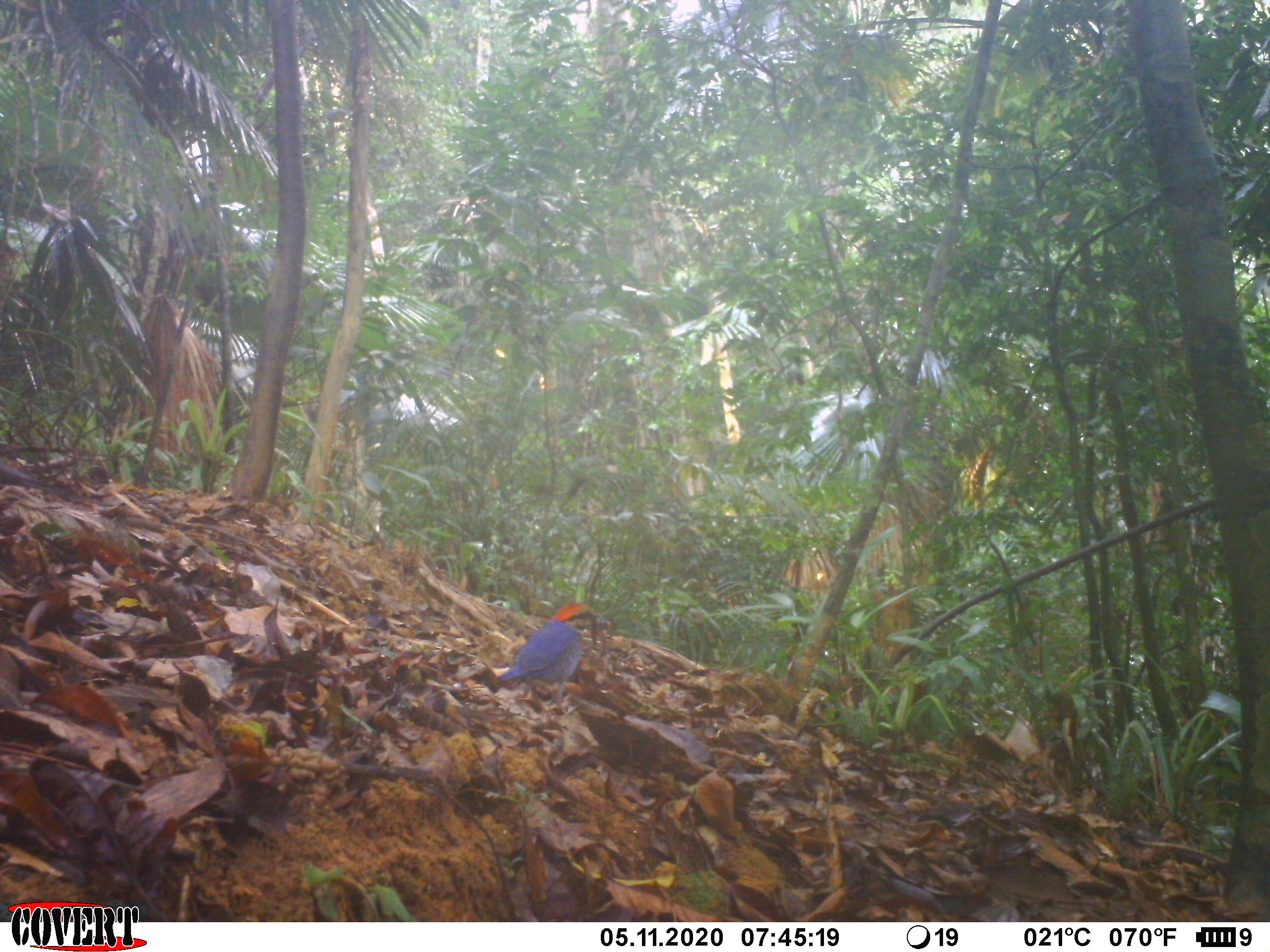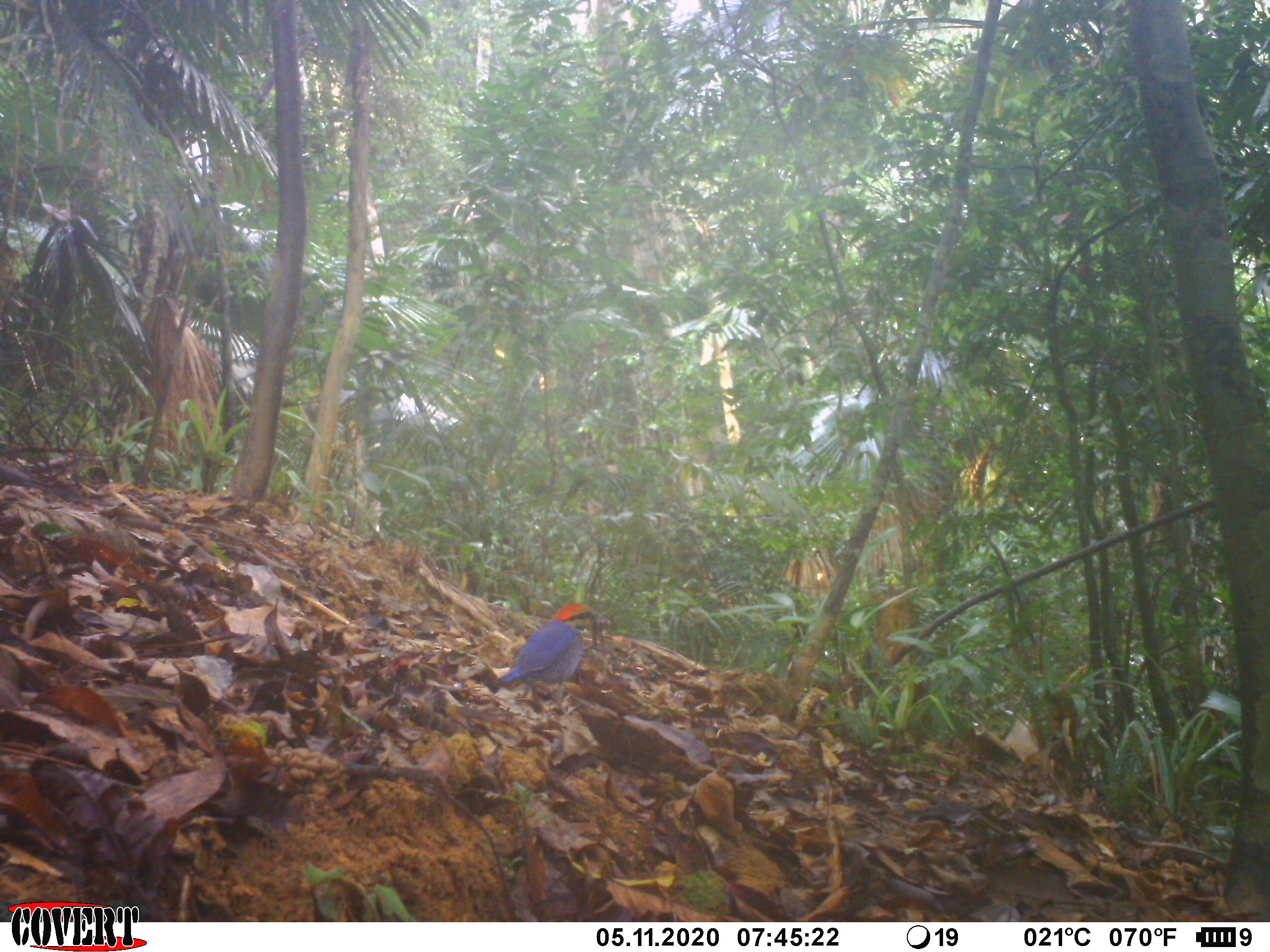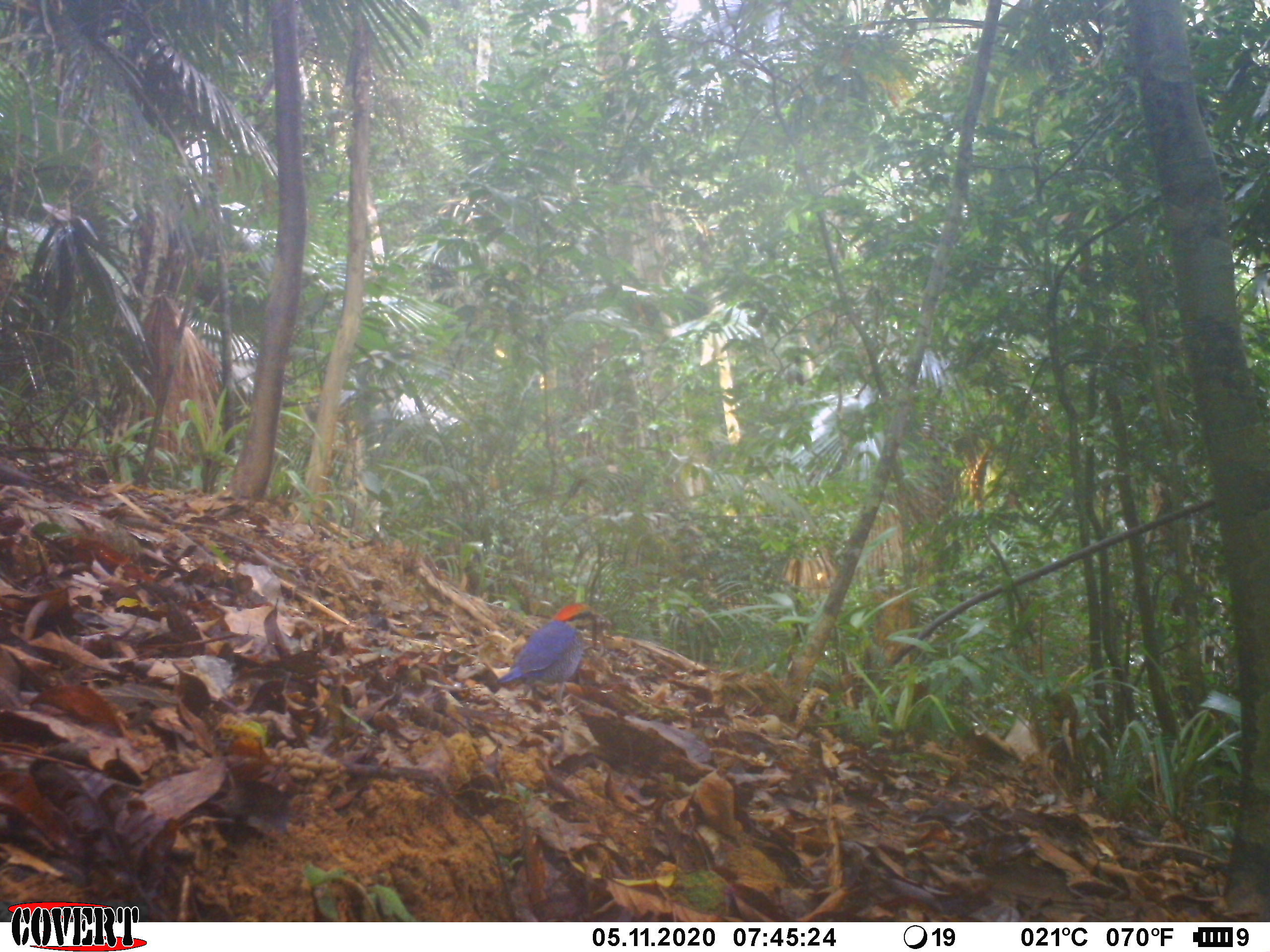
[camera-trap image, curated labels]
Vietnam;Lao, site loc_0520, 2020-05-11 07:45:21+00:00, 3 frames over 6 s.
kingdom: Animalia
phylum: Chordata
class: Aves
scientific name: Aves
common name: bird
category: unidentified bird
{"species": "unidentified bird (bird) (Aves)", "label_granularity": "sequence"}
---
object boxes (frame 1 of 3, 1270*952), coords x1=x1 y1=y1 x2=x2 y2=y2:
unidentified bird: x1=497 y1=602 x2=611 y2=718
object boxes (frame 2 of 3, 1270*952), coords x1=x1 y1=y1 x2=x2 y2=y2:
unidentified bird: x1=495 y1=602 x2=603 y2=725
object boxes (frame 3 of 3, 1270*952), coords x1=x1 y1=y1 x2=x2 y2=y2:
unidentified bird: x1=496 y1=600 x2=613 y2=721